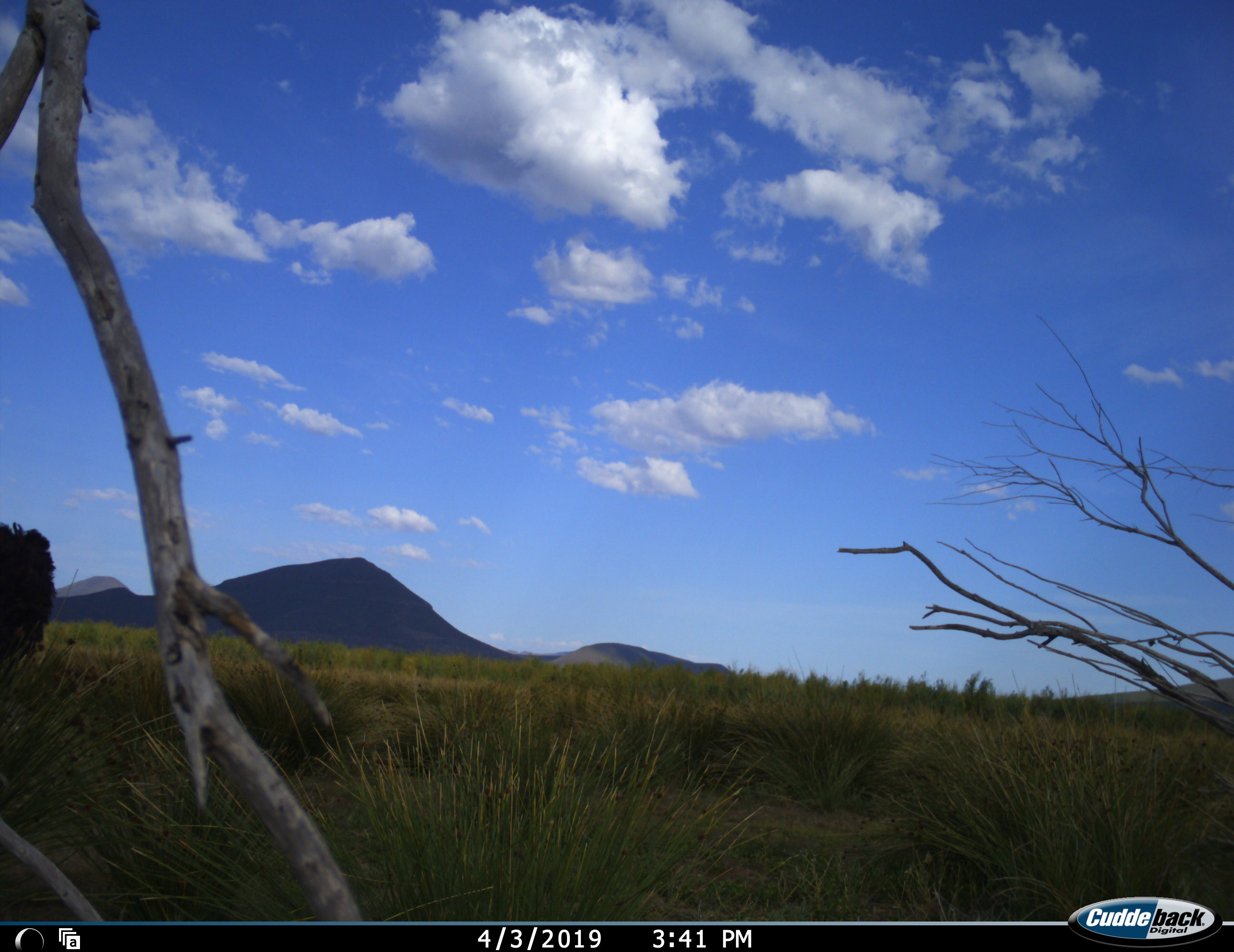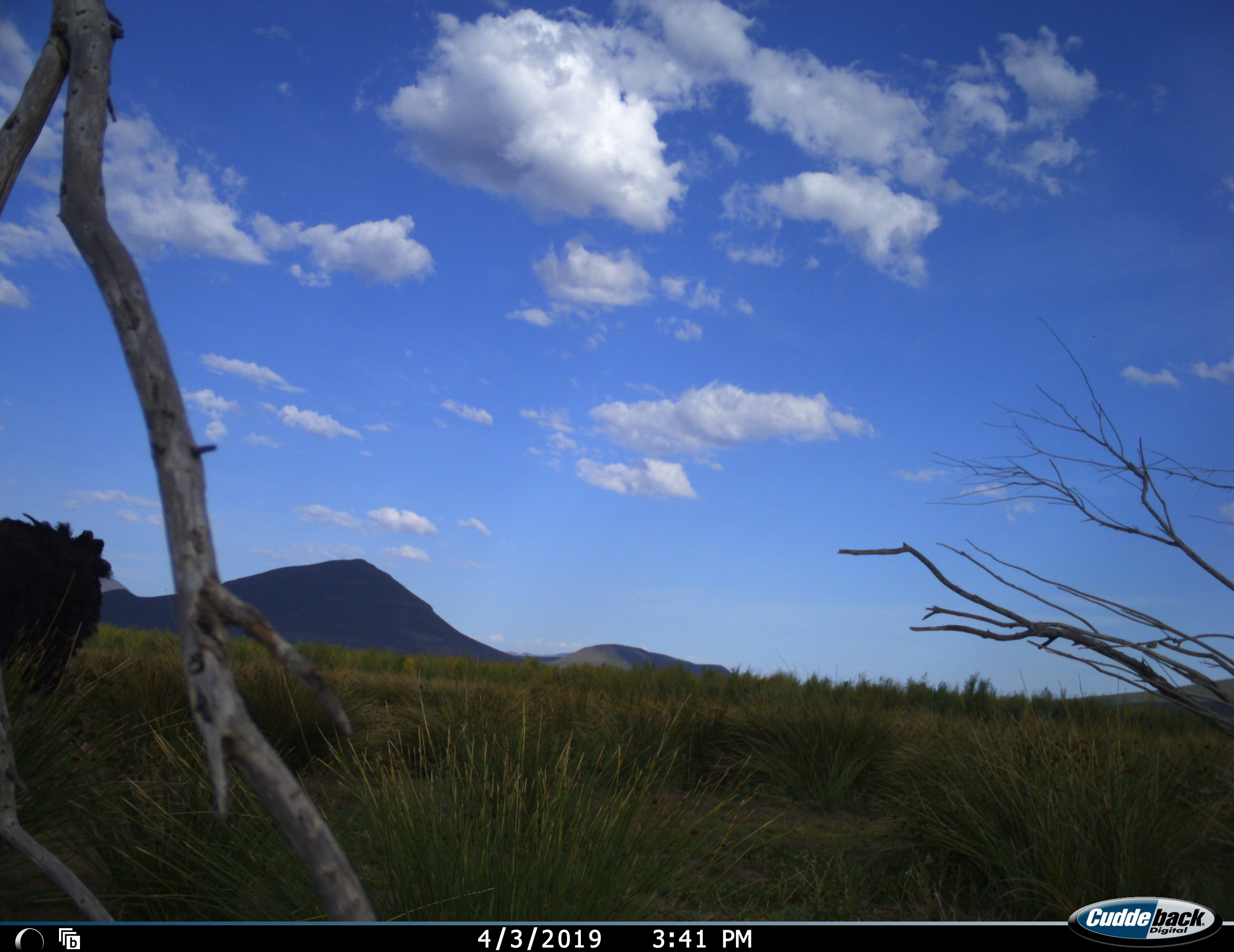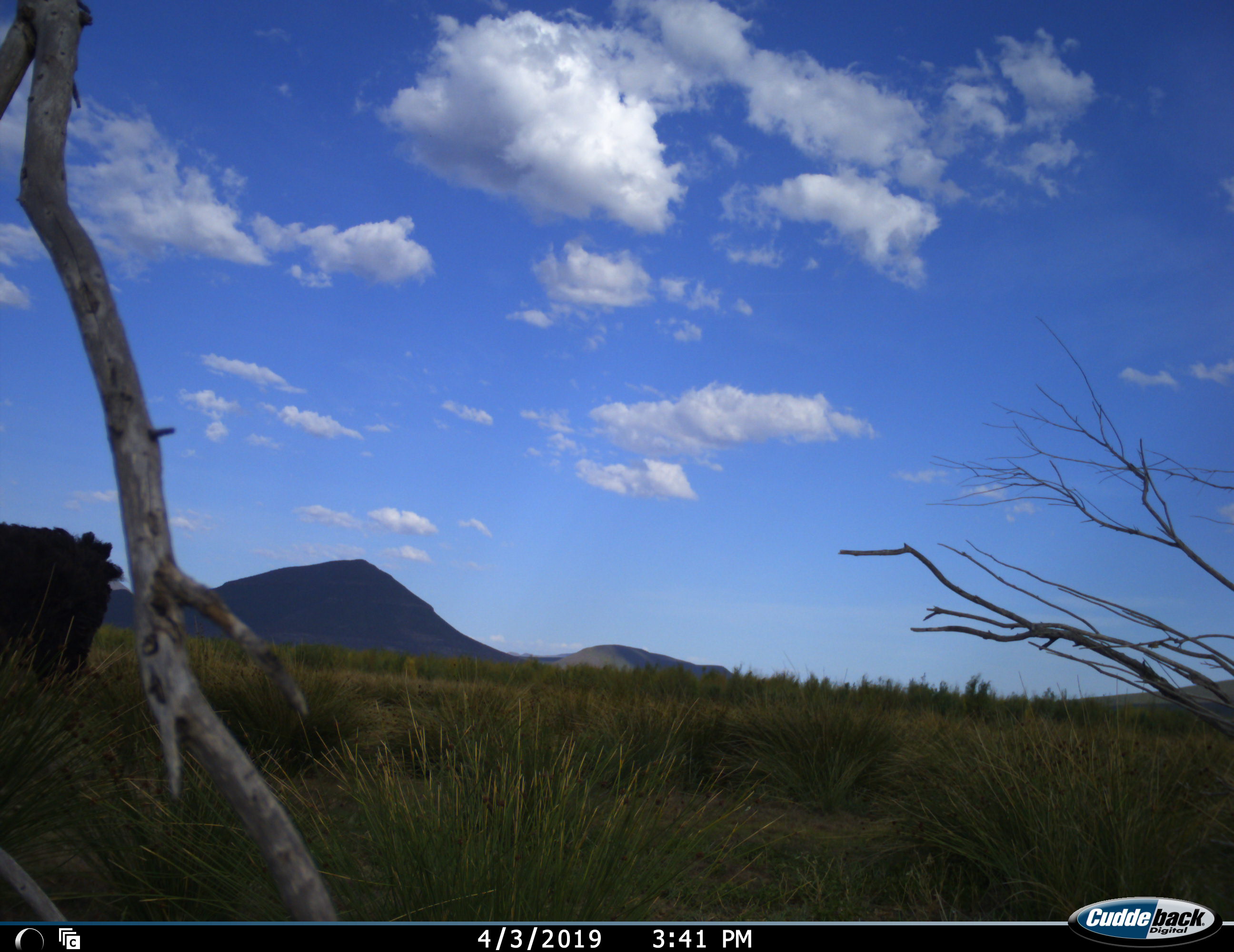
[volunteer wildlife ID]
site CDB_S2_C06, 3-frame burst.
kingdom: Animalia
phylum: Chordata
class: Aves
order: Struthioniformes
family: Struthionidae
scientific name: Struthionidae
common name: ostrich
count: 1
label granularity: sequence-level